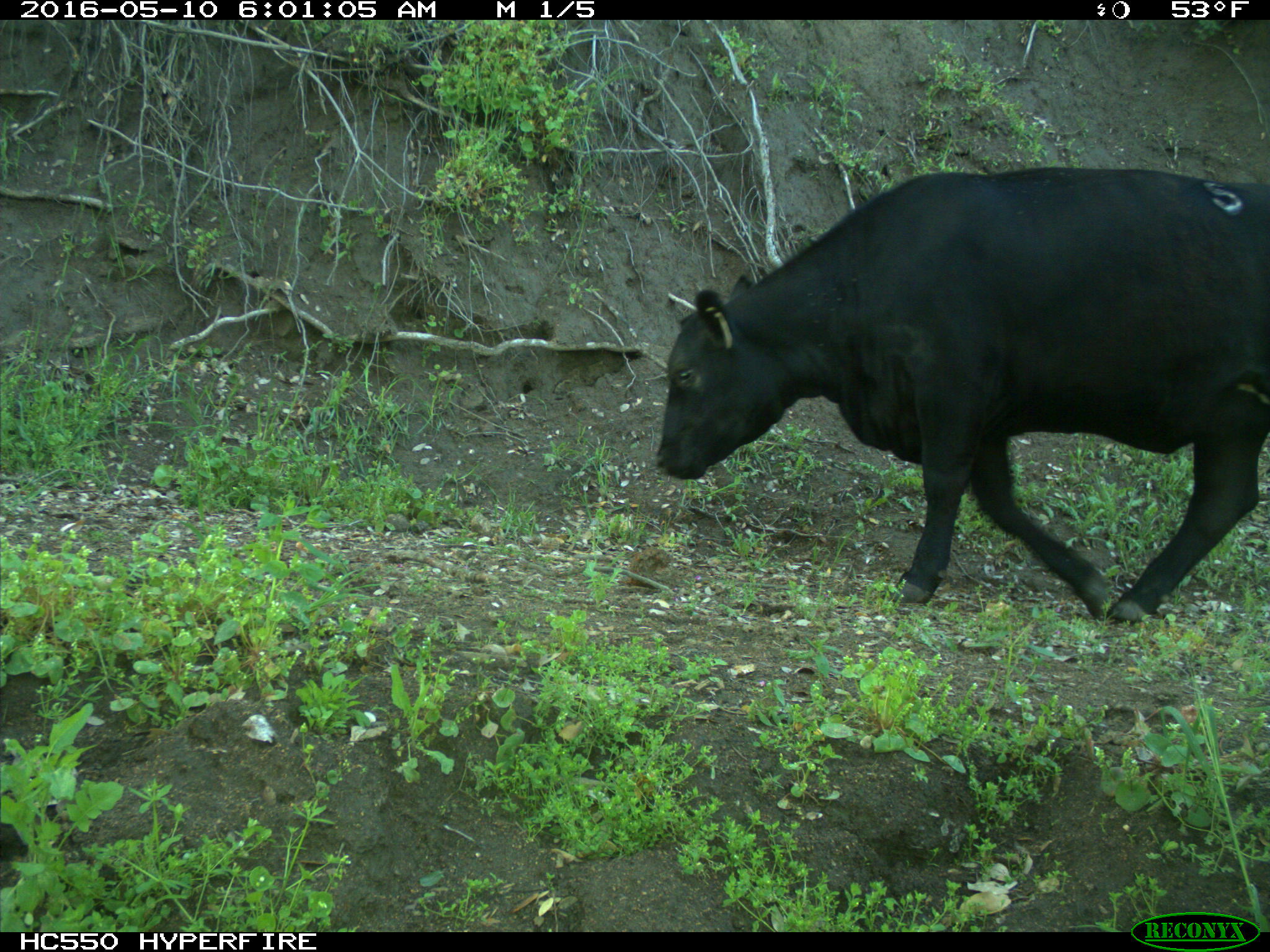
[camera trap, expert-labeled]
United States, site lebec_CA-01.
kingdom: Animalia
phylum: Chordata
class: Mammalia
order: Artiodactyla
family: Bovidae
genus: Bos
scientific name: Bos taurus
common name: domestic cow